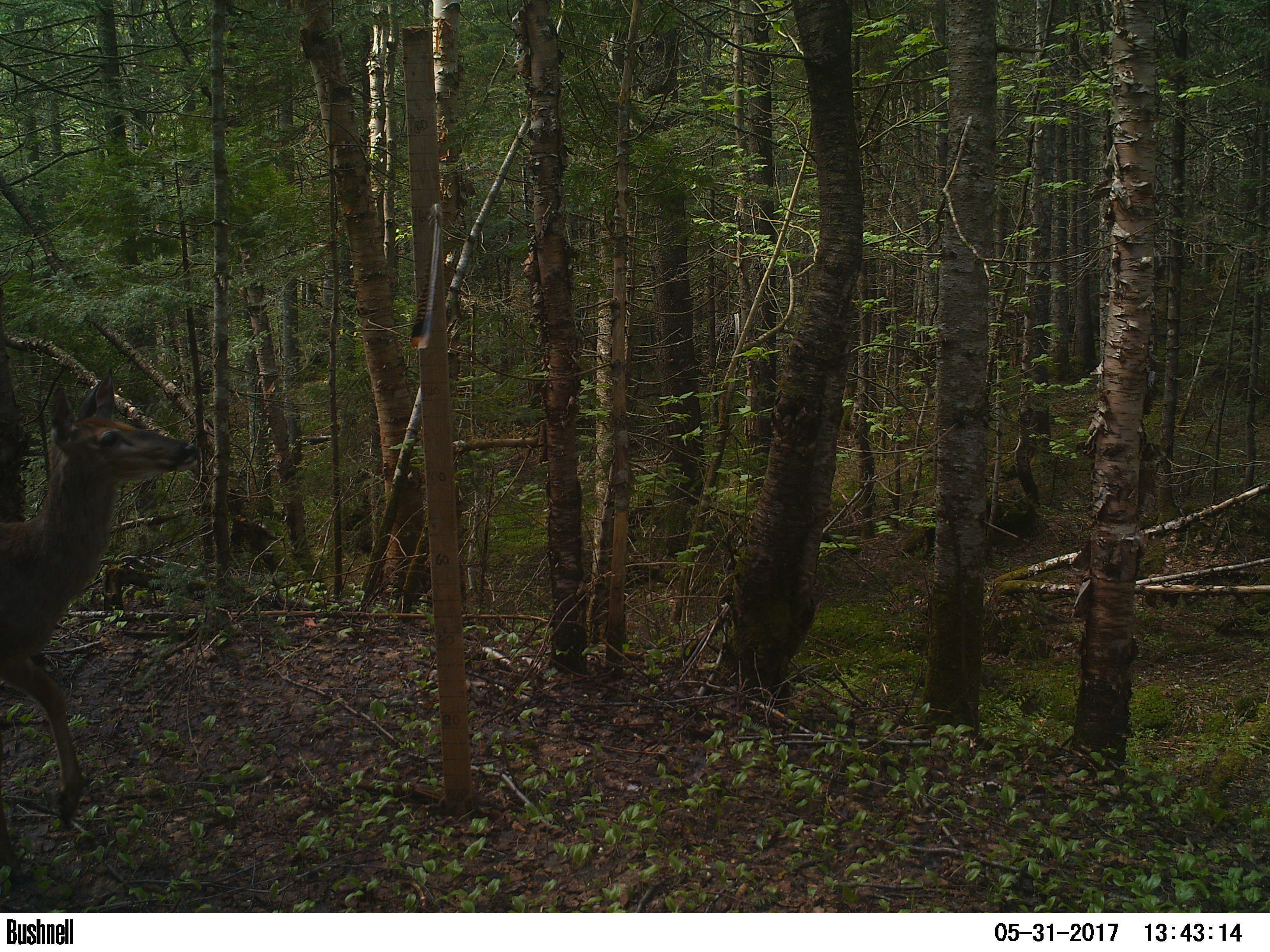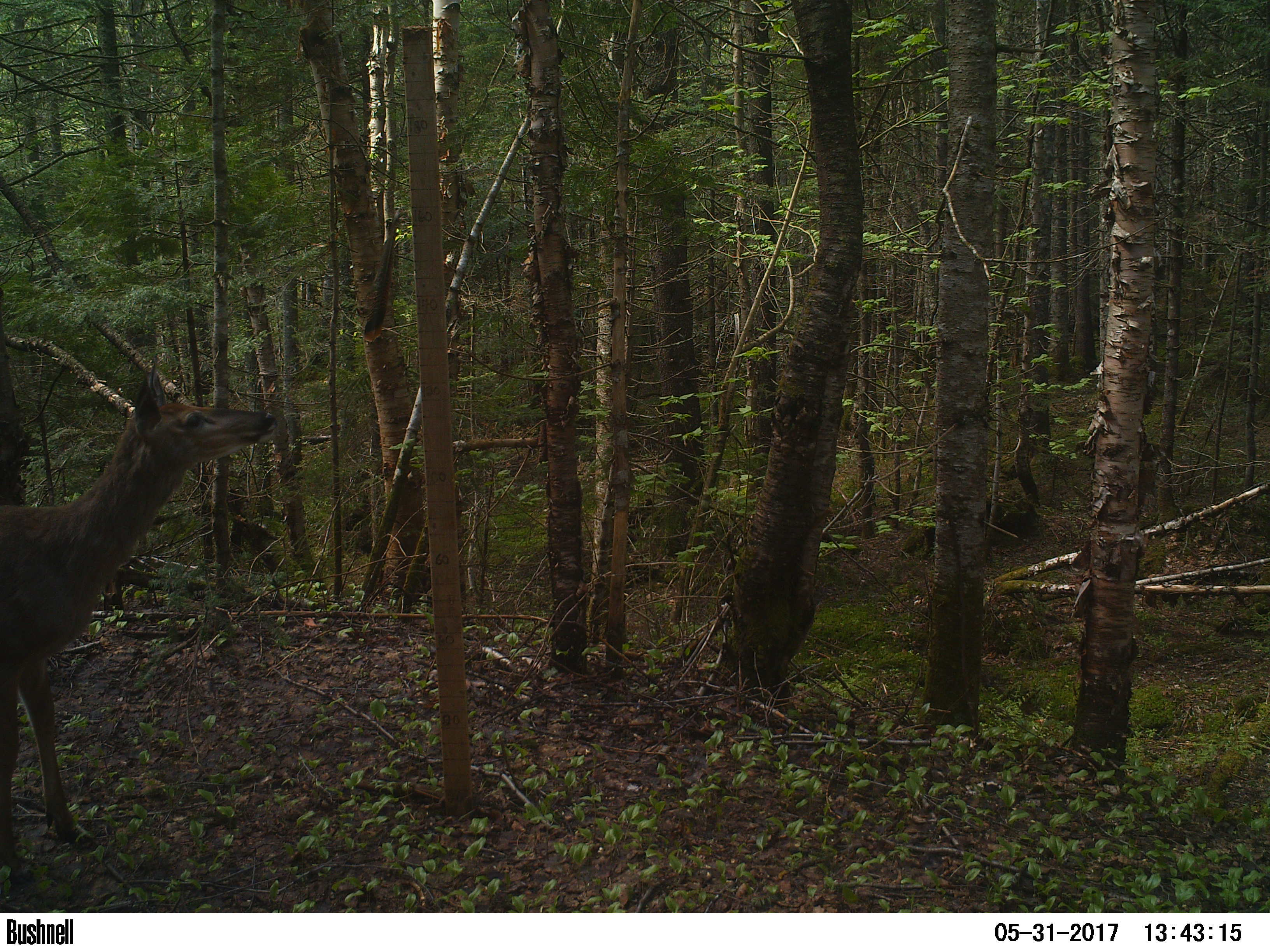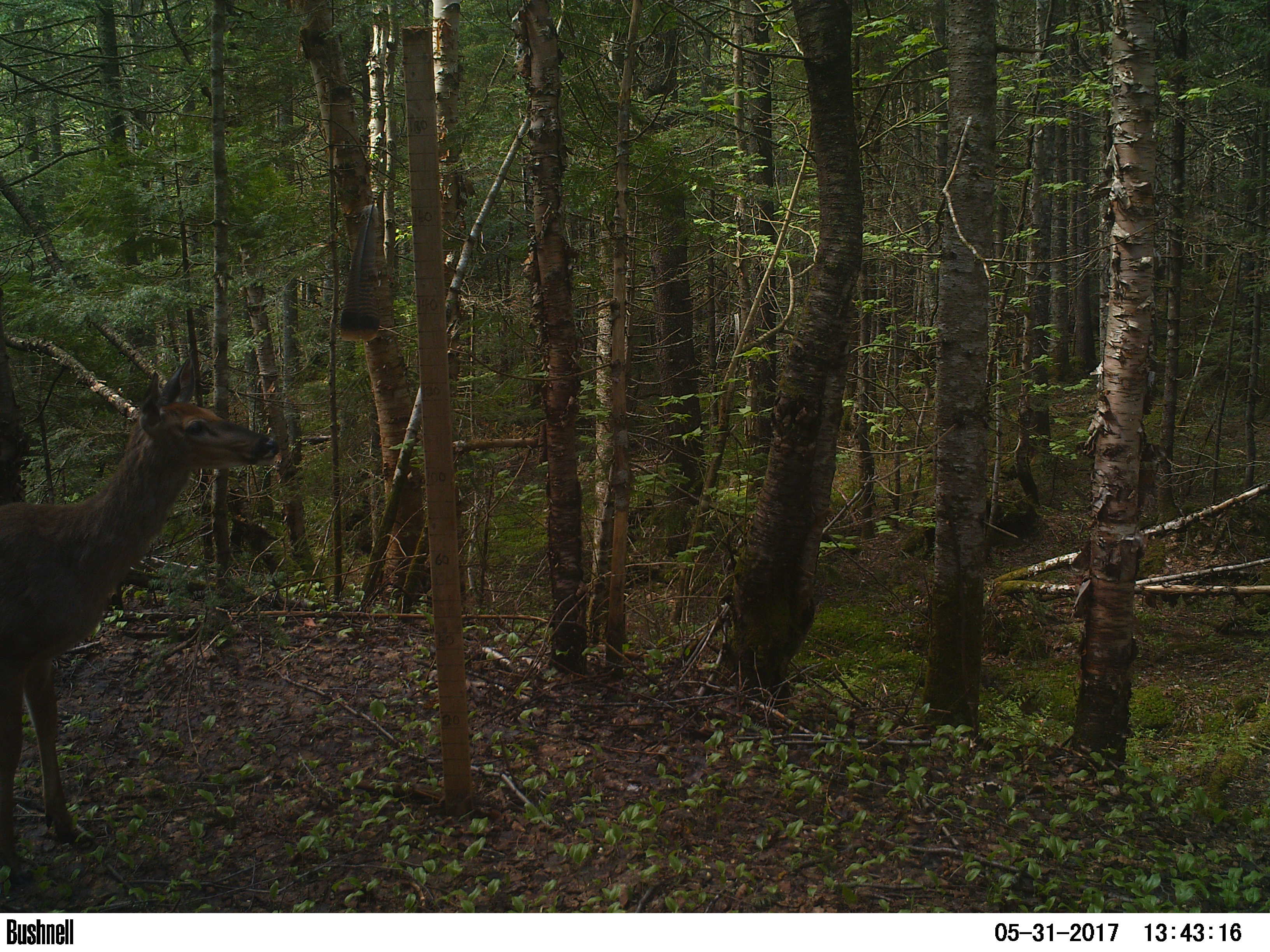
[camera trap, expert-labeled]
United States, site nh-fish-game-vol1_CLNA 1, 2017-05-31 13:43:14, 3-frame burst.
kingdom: Animalia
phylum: Chordata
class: Mammalia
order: Artiodactyla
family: Cervidae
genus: Odocoileus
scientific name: Odocoileus virginianus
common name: white-tailed deer